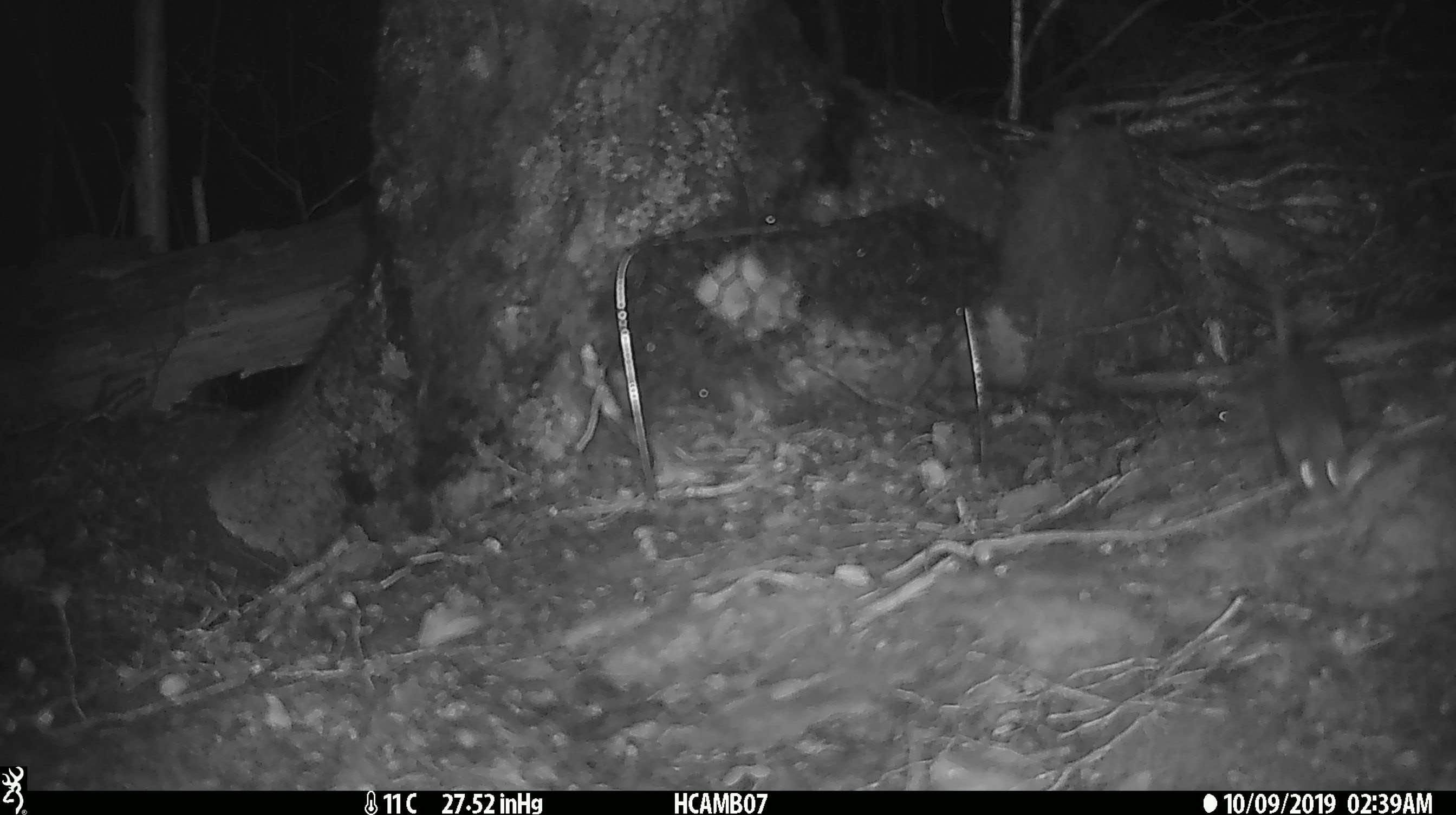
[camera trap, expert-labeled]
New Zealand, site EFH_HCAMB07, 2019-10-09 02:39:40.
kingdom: Animalia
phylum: Chordata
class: Mammalia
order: Rodentia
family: Muridae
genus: Mus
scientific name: Mus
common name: mouse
Mouse (Mus).